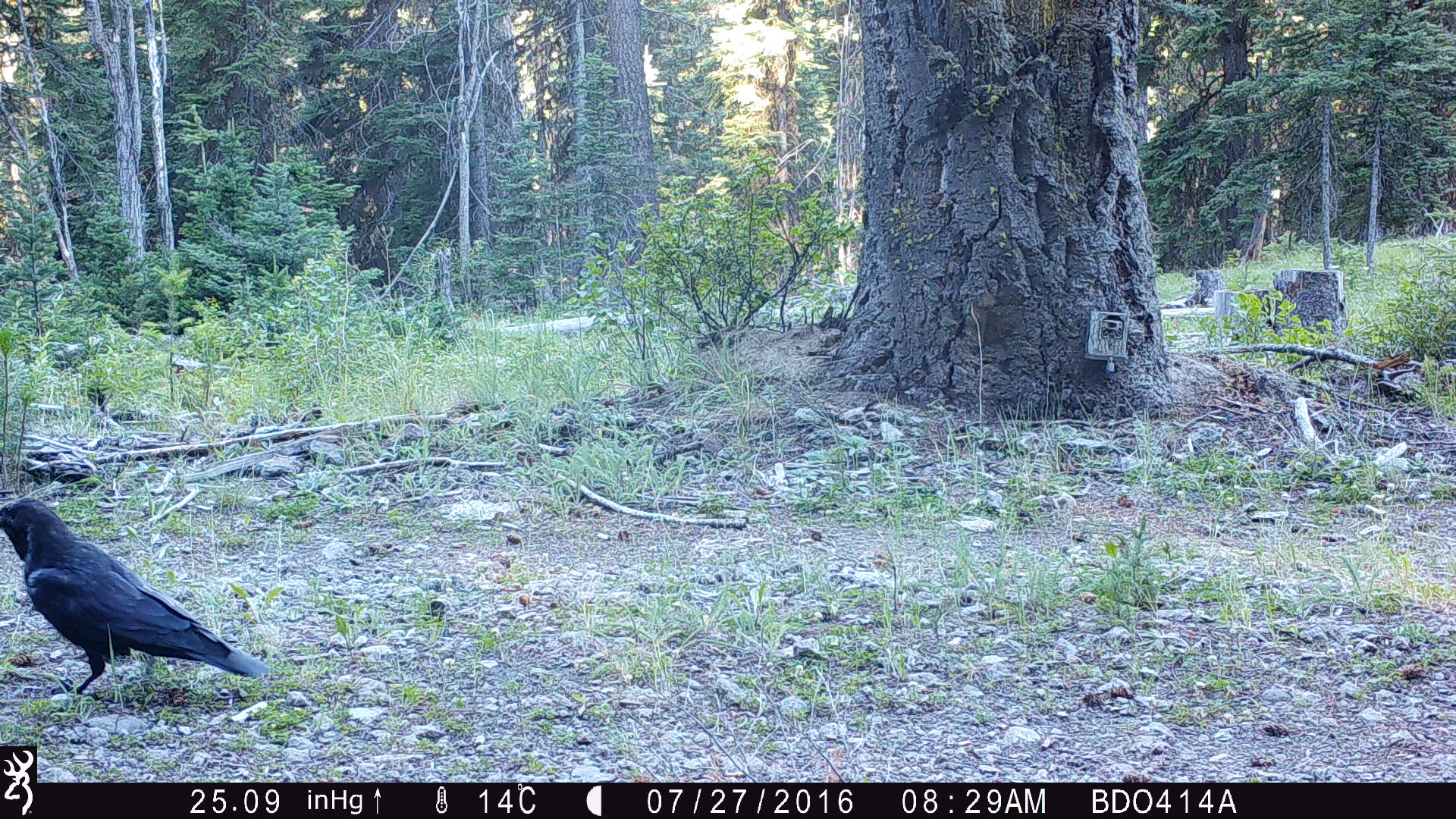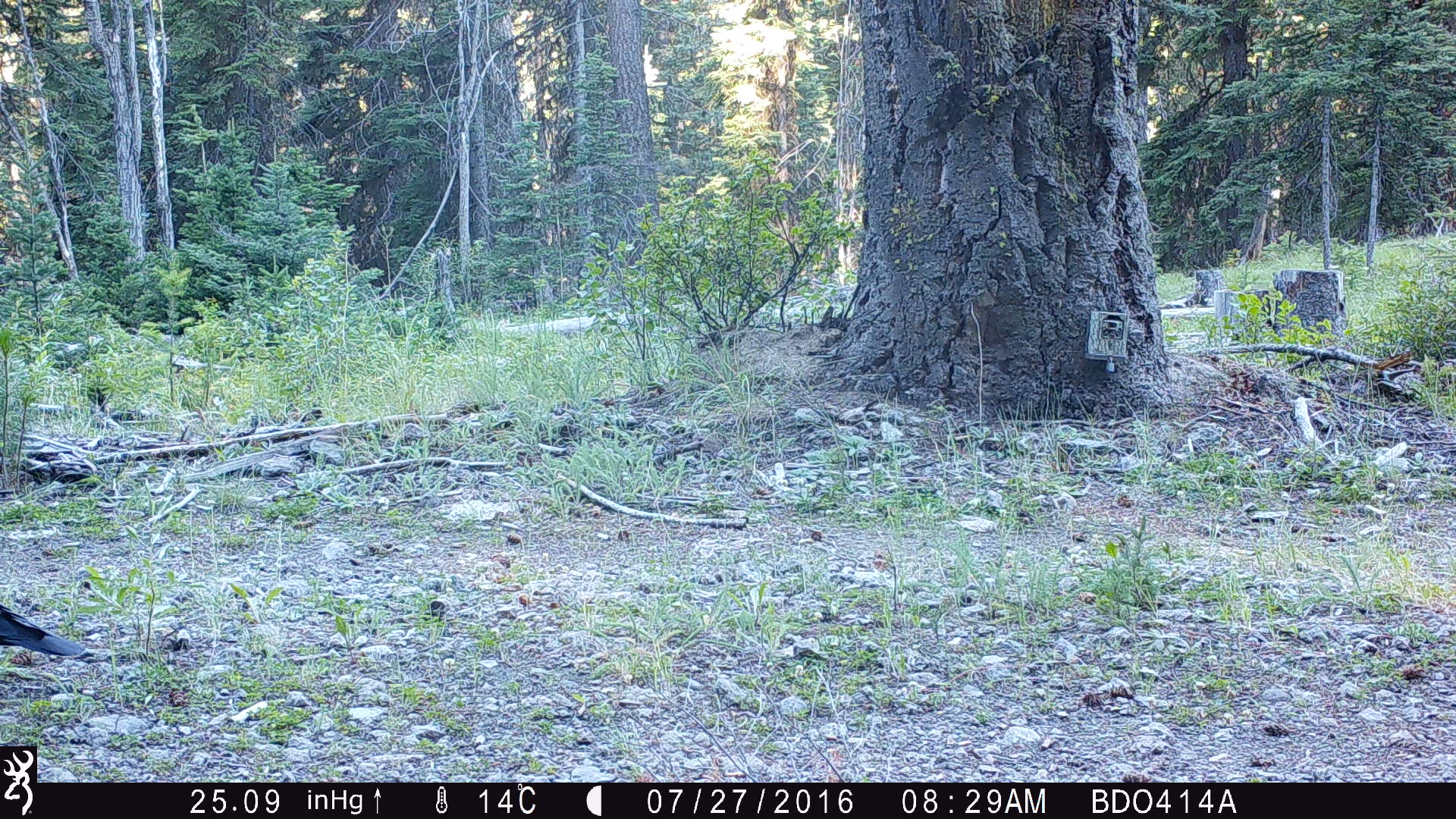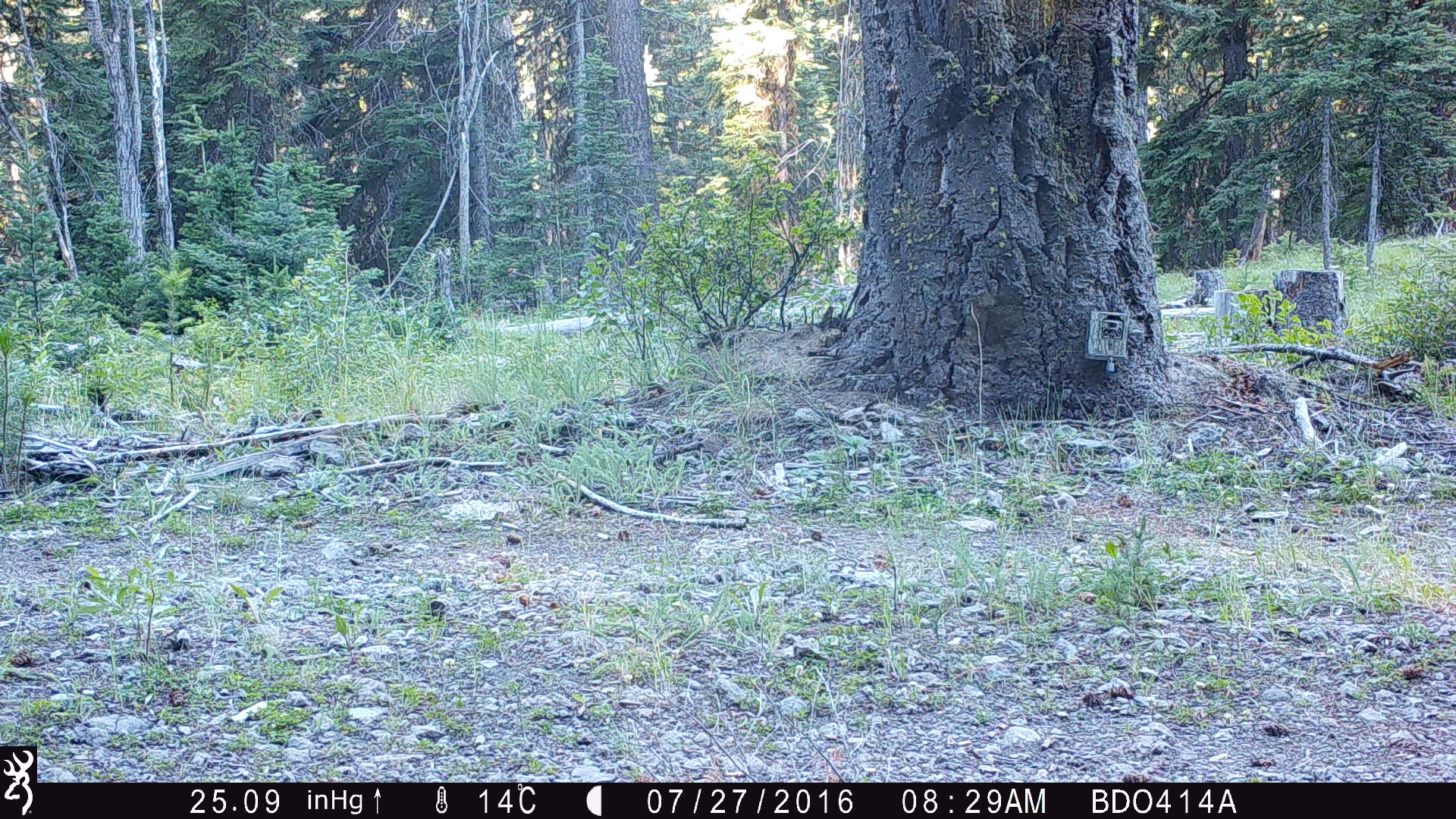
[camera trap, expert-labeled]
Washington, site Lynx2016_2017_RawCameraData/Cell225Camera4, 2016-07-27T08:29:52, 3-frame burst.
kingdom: Animalia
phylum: Chordata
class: Aves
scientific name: Aves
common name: birds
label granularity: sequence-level